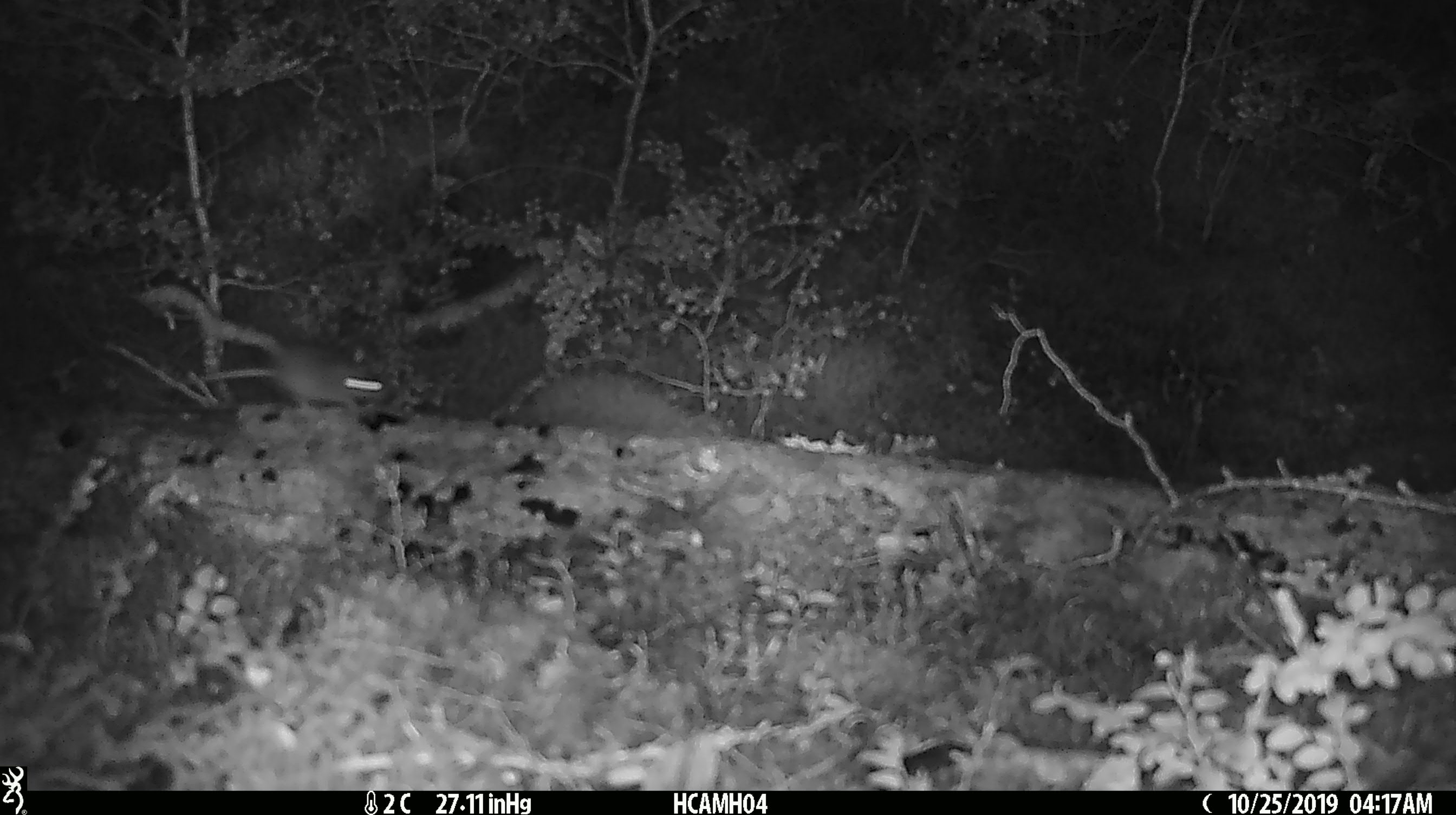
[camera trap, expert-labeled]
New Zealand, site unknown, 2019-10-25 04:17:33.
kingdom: Animalia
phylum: Chordata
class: Mammalia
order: Rodentia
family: Muridae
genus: Mus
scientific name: Mus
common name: mouse